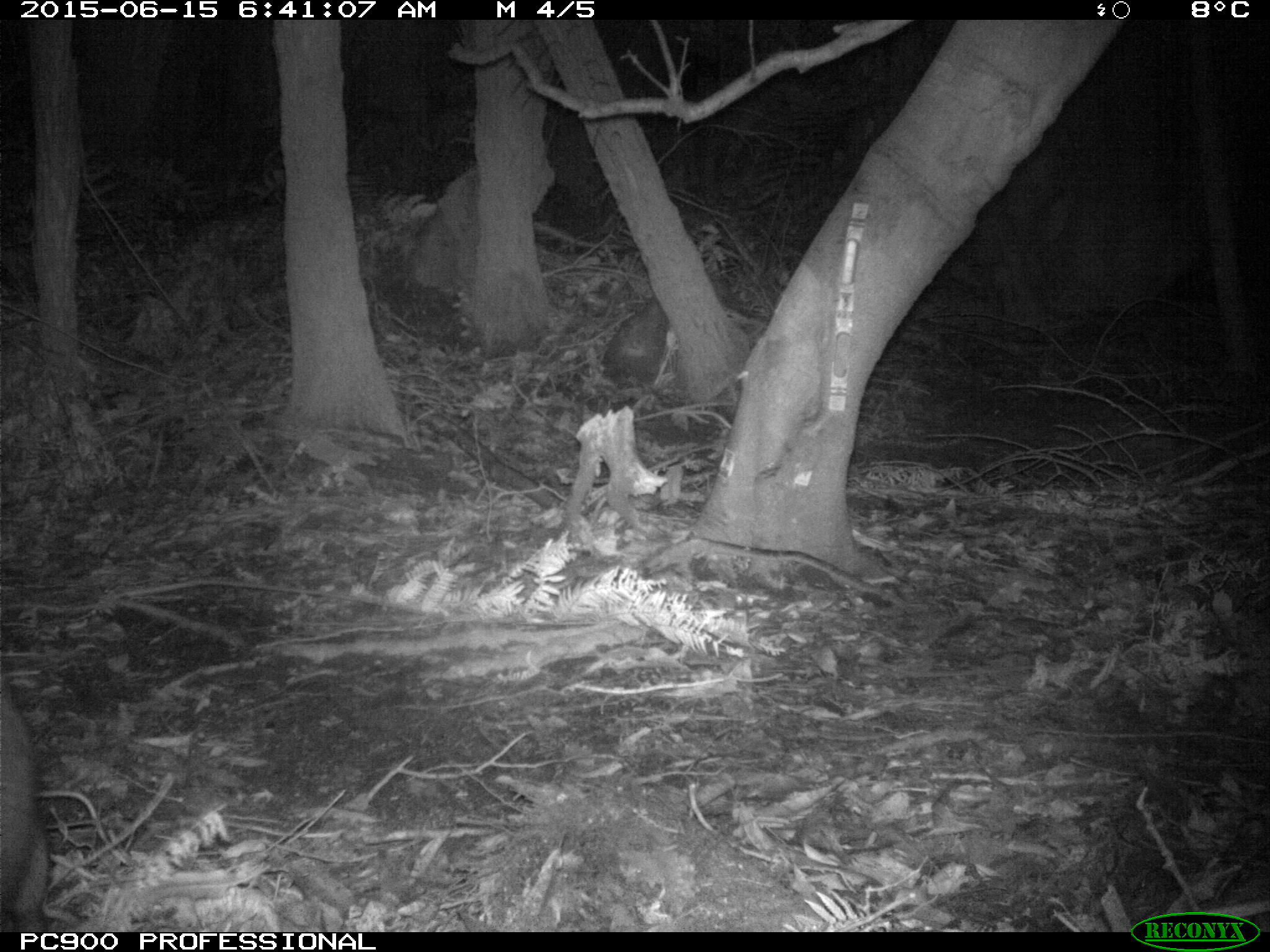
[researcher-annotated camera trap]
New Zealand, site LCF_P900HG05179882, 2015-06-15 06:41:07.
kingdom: Animalia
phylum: Chordata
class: Mammalia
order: Diprotodontia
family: Macropodidae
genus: Notamacropus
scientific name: Notamacropus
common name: wallaby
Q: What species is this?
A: Wallaby (Notamacropus).